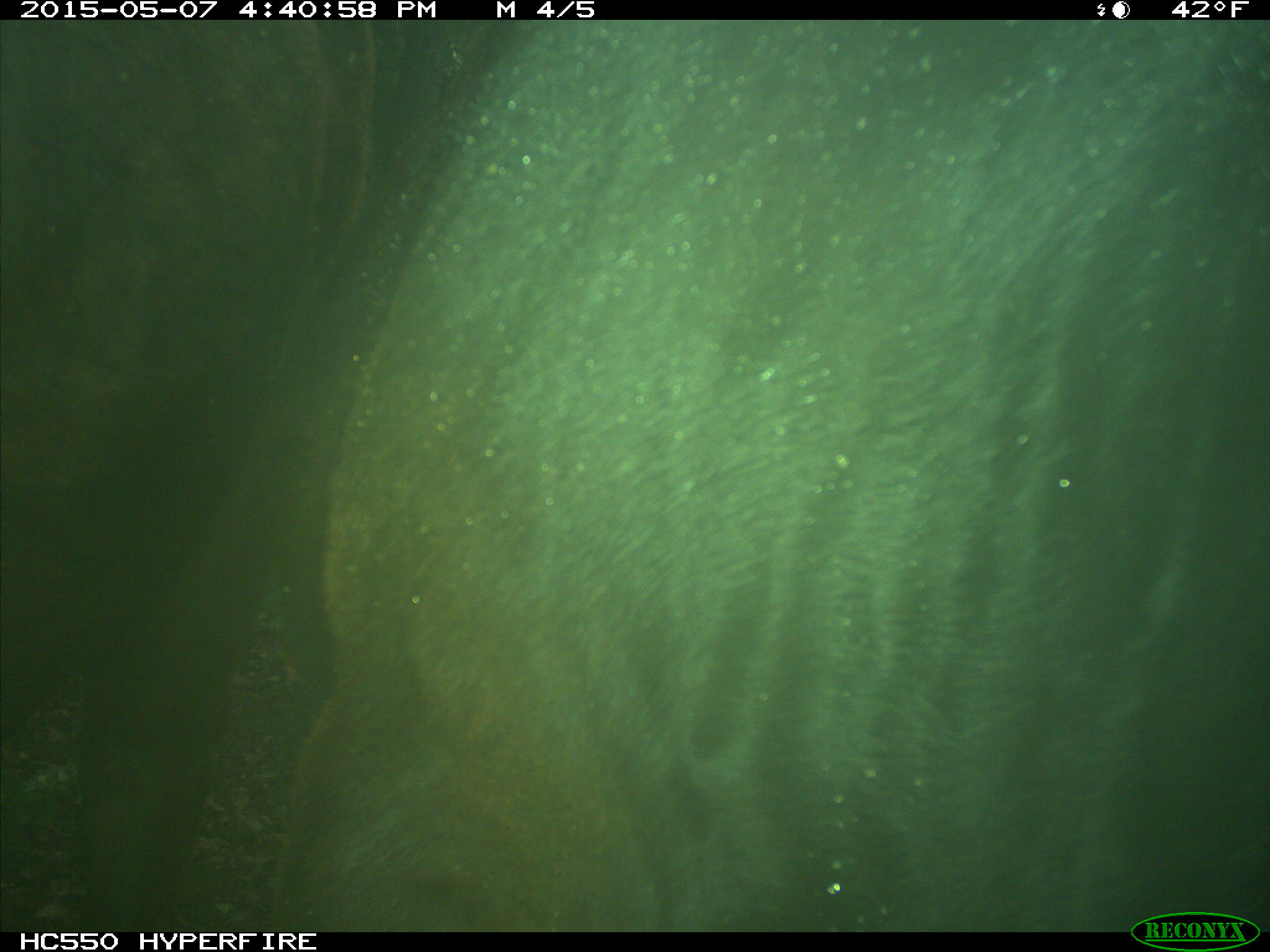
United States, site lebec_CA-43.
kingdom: Animalia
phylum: Chordata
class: Mammalia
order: Artiodactyla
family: Bovidae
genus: Bos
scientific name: Bos taurus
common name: domestic cow